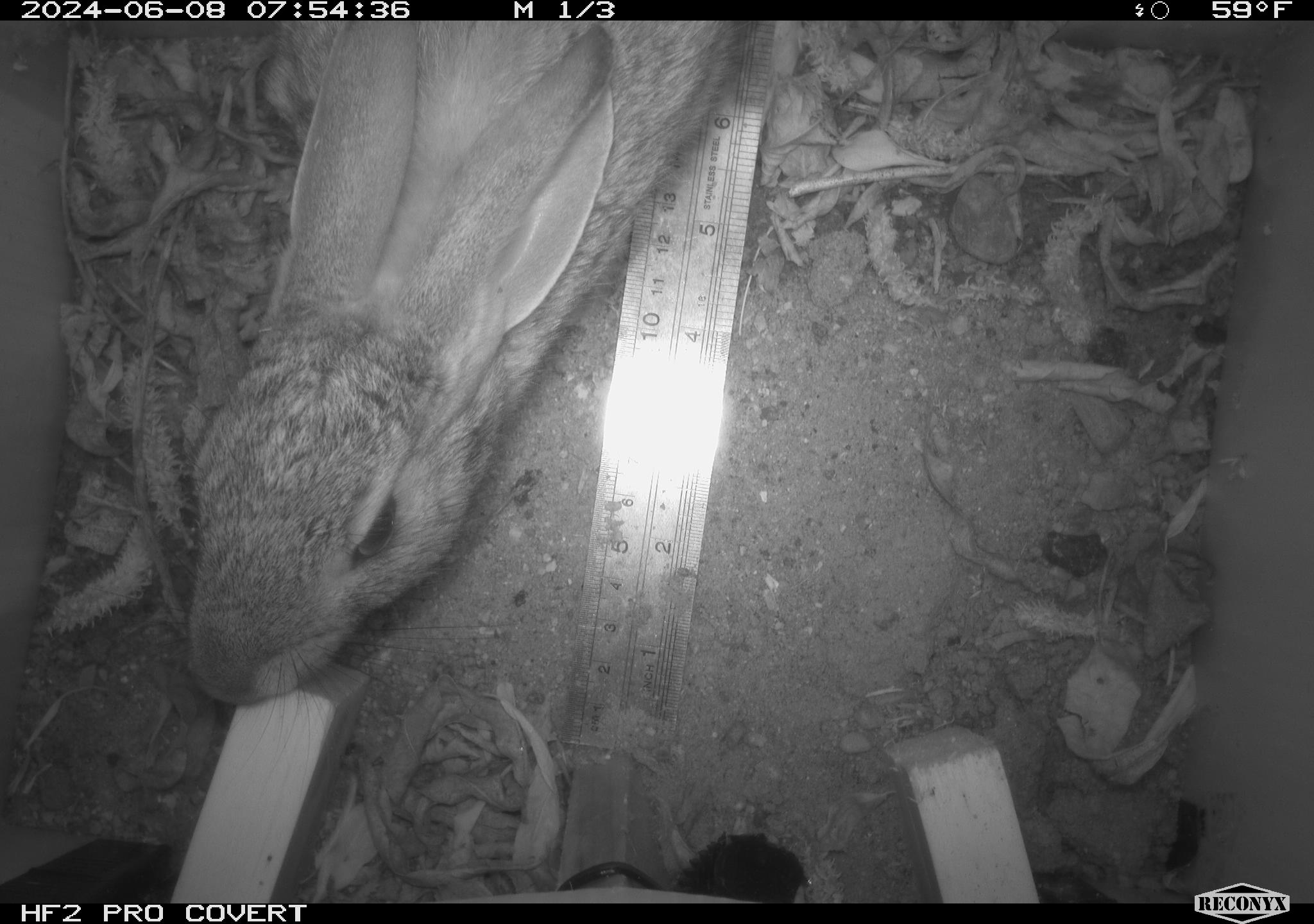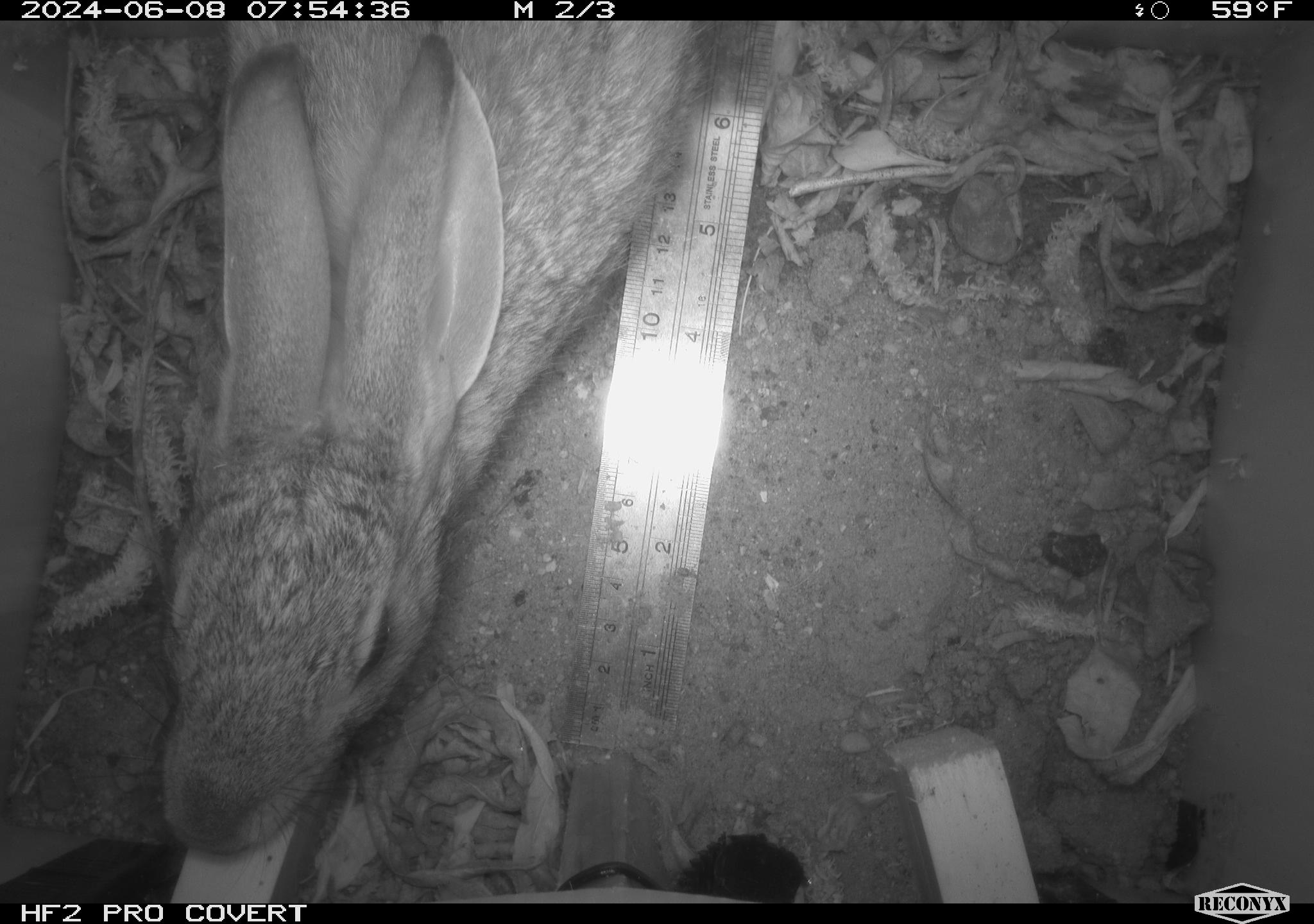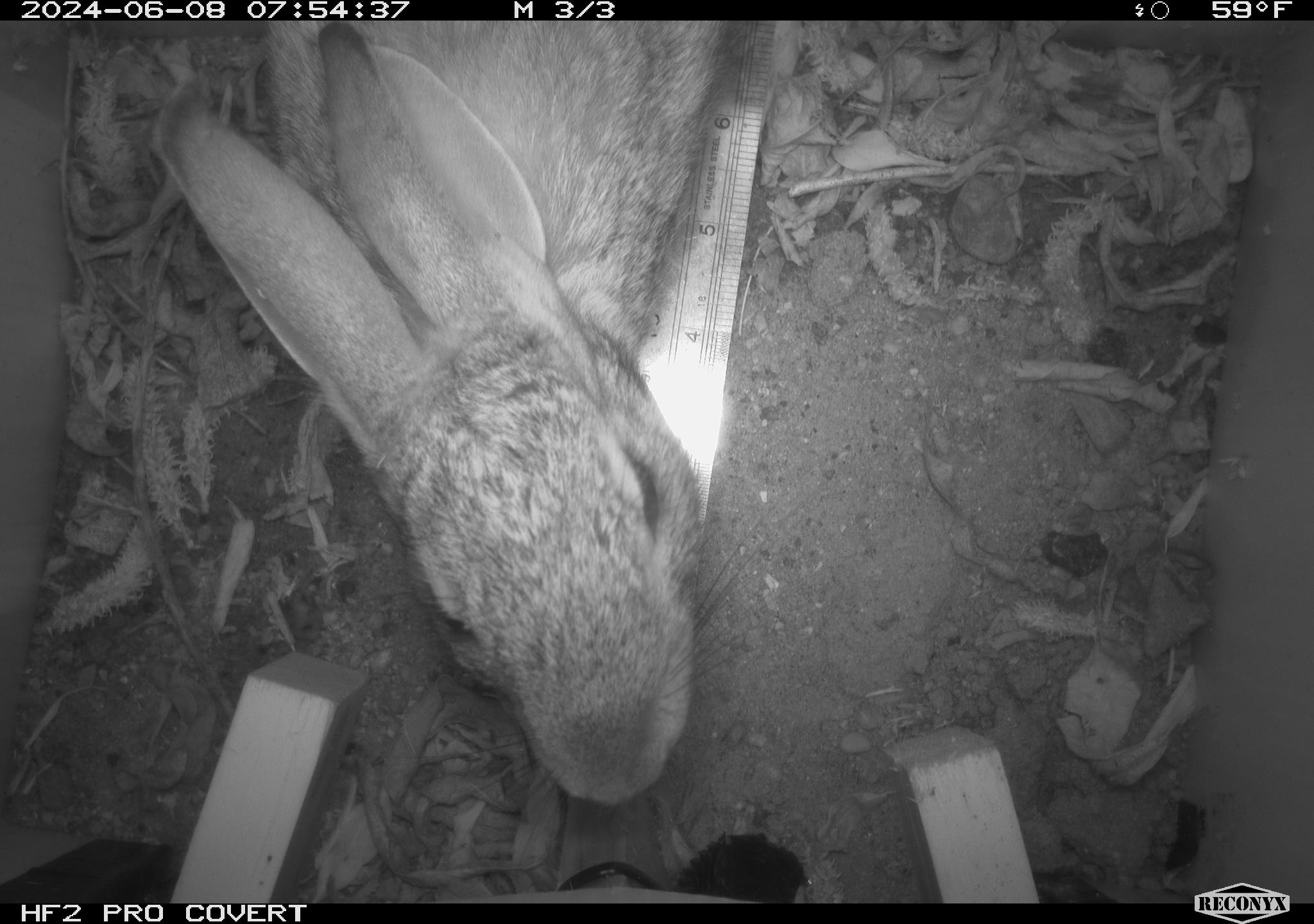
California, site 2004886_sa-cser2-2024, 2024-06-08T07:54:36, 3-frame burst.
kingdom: Animalia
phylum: Chordata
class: Mammalia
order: Lagomorpha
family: Leporidae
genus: Sylvilagus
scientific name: Sylvilagus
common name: cottontail rabbits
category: sylvilagus species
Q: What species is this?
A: Sylvilagus species (cottontail rabbits) (Sylvilagus).